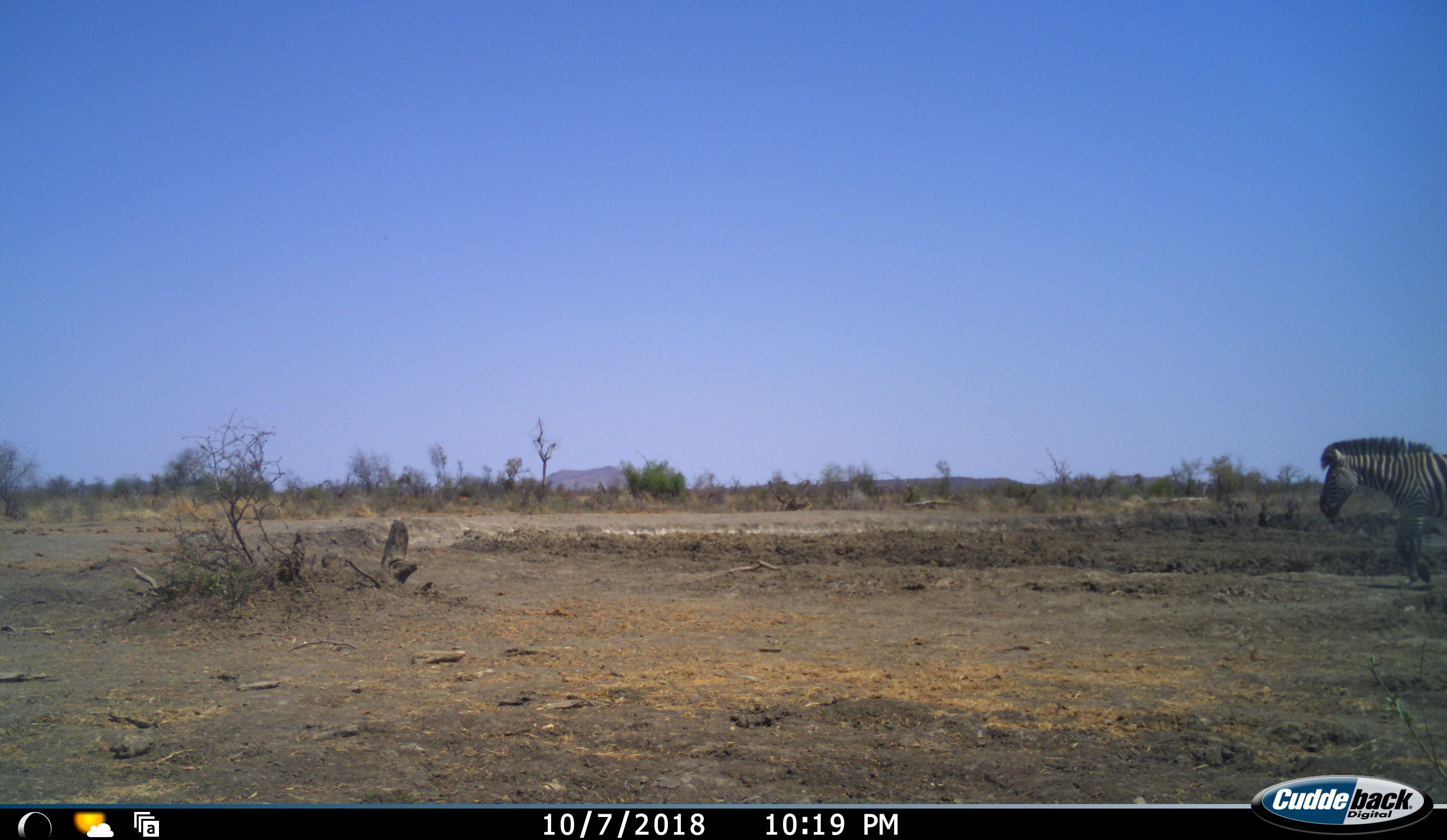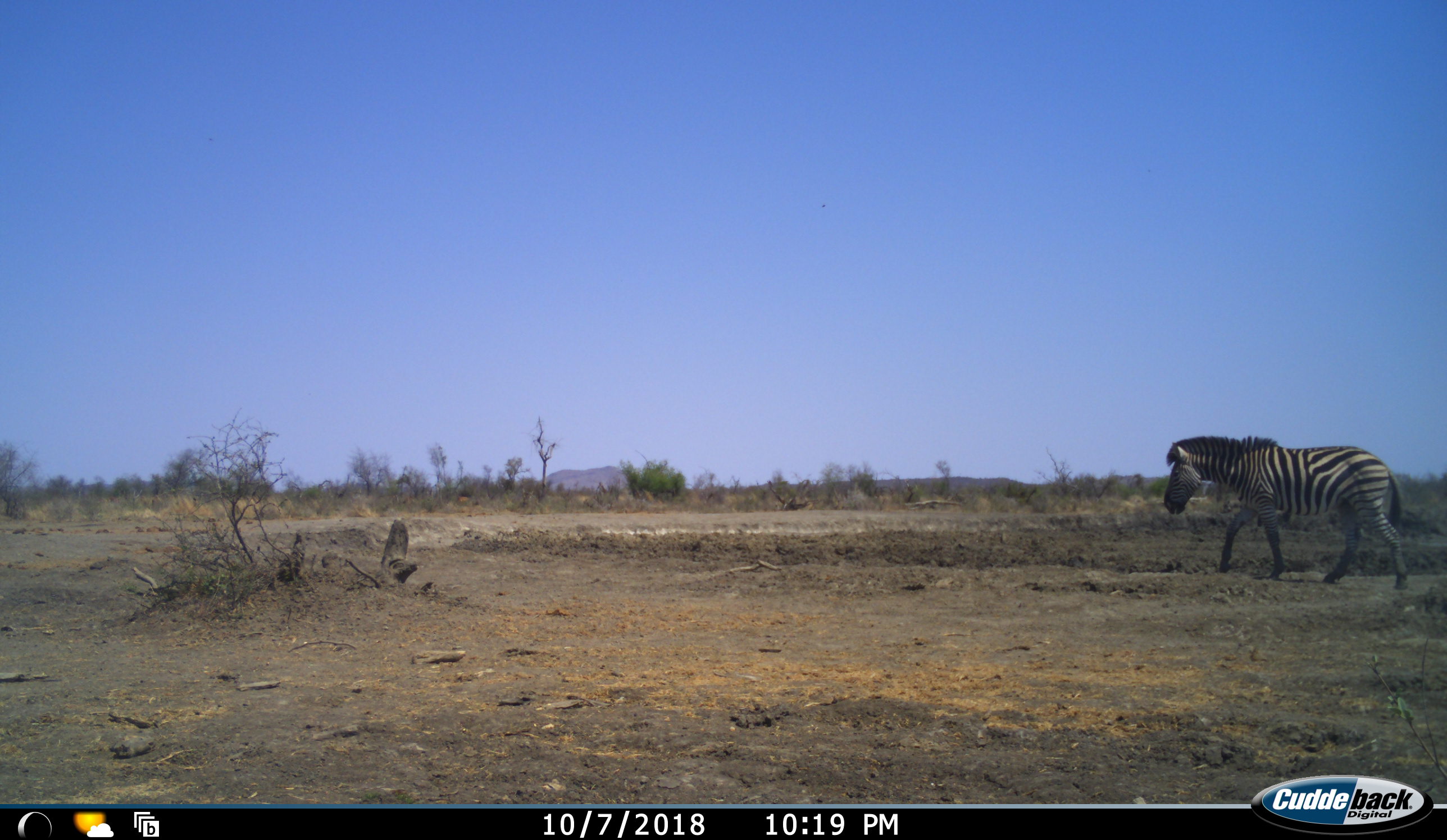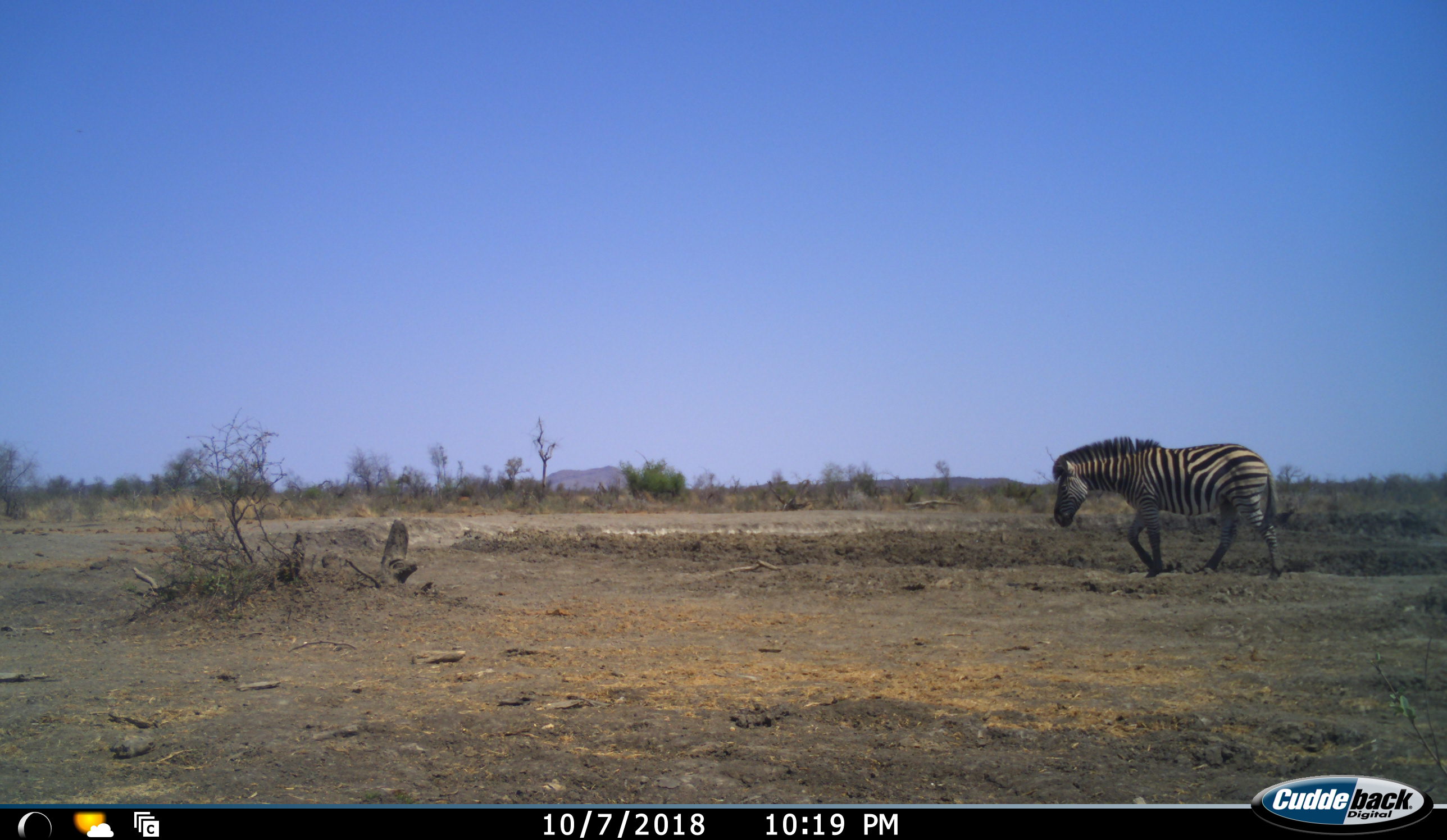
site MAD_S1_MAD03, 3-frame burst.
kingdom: Animalia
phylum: Chordata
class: Mammalia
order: Perissodactyla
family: Equidae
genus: Equus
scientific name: Equus quagga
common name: plains zebra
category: zebraplains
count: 1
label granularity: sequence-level